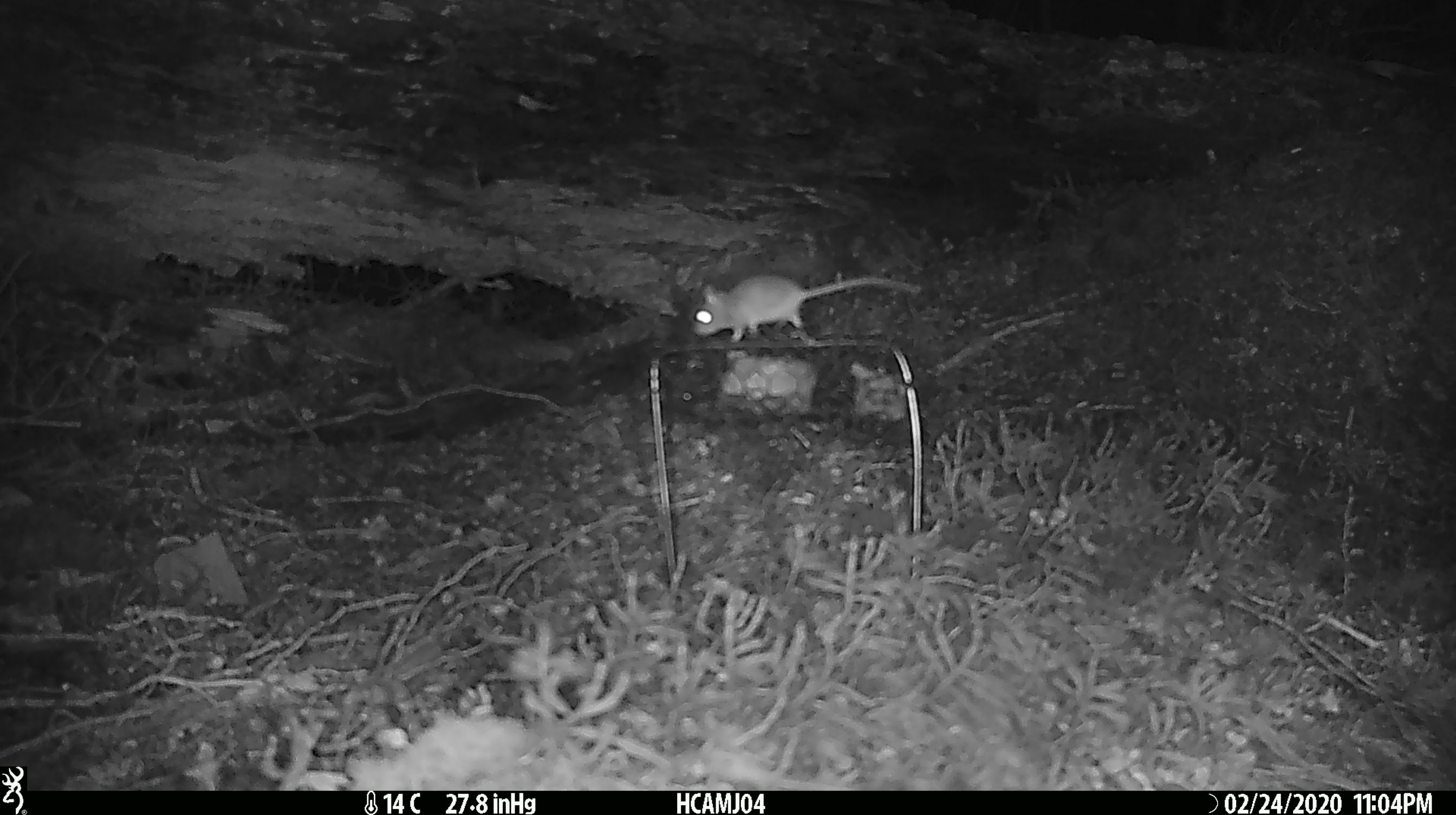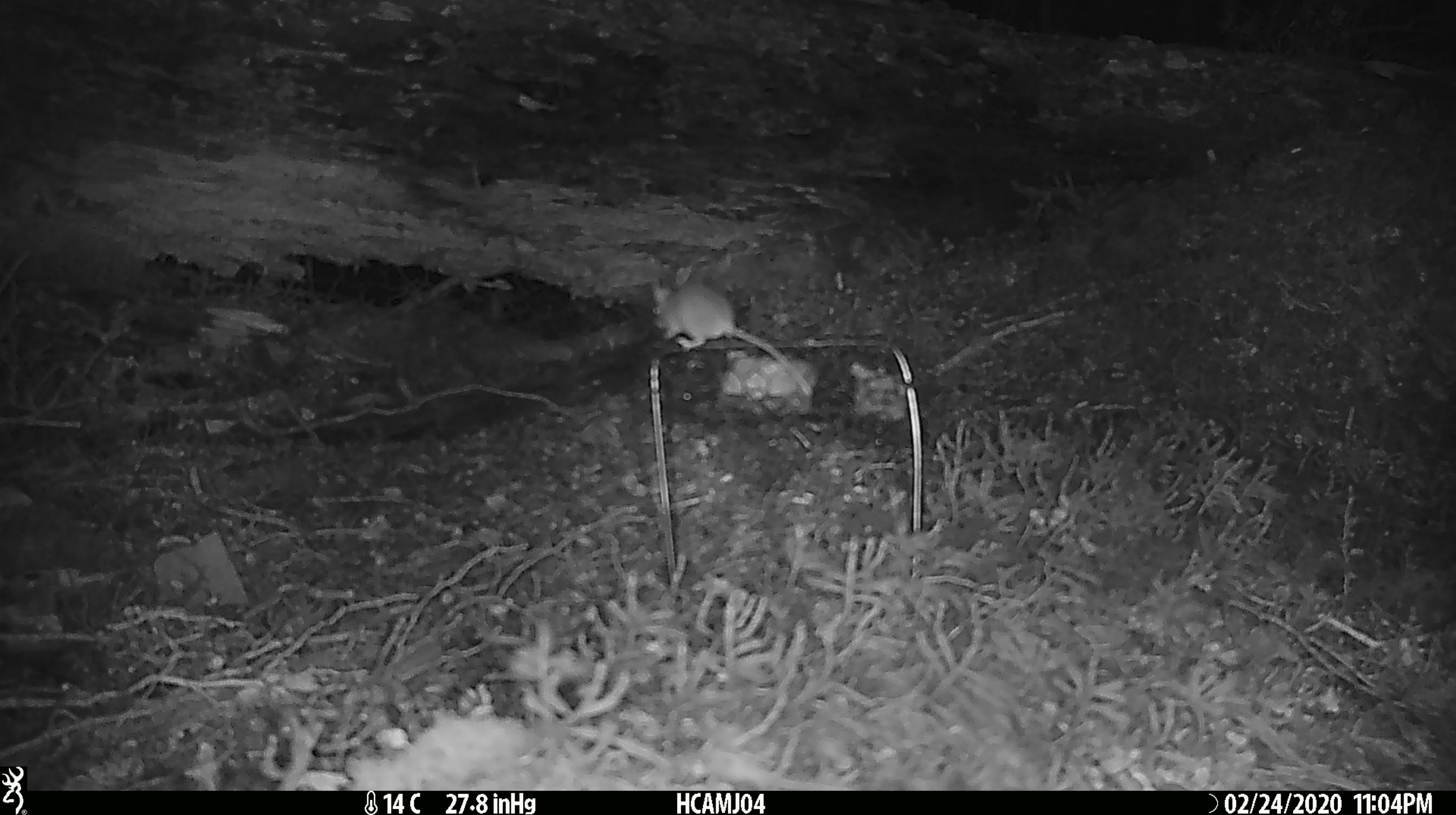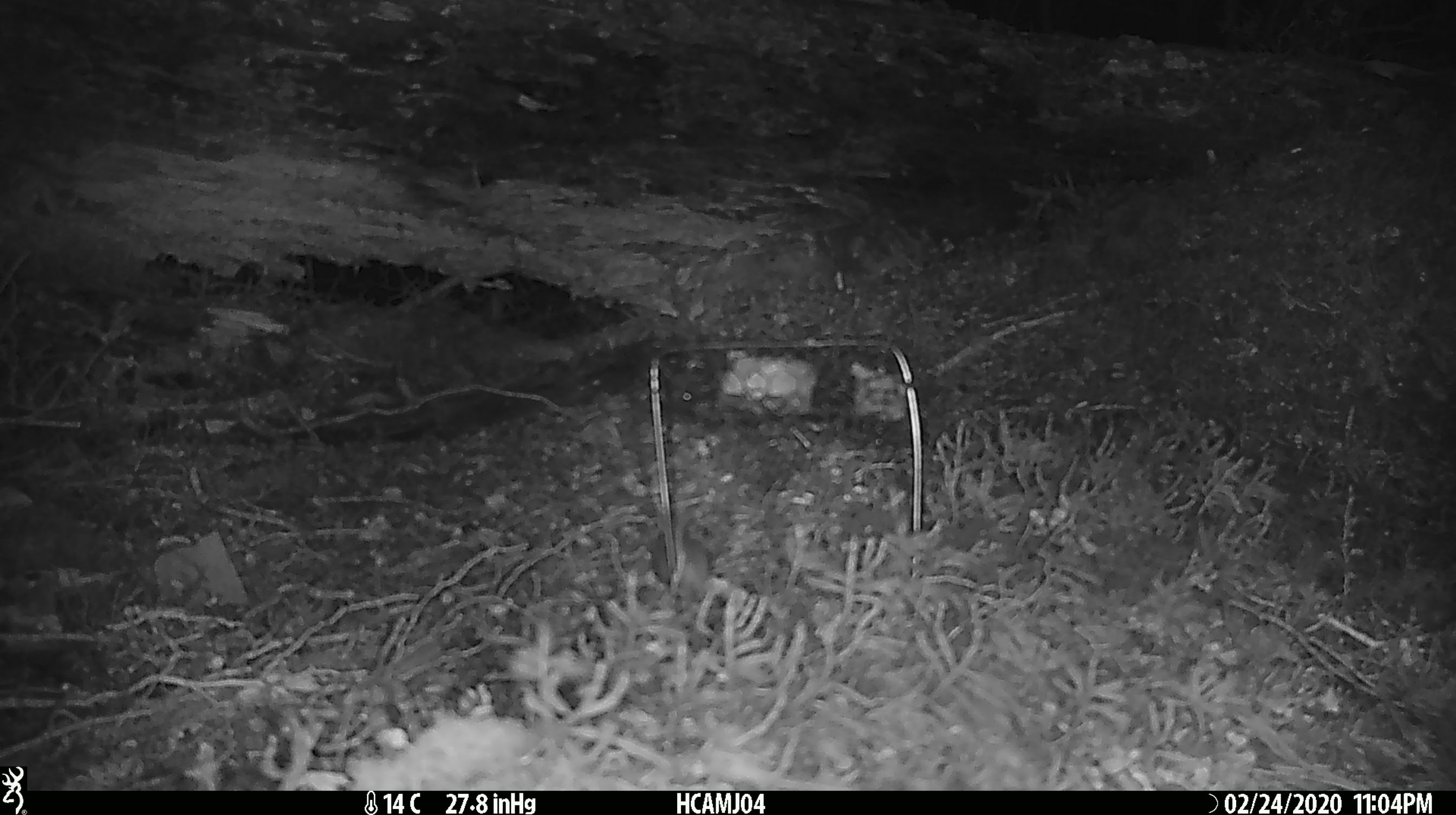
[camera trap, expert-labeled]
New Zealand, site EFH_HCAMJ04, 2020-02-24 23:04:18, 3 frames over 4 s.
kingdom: Animalia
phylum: Chordata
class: Mammalia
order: Rodentia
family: Muridae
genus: Mus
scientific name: Mus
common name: mouse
Mouse (Mus).